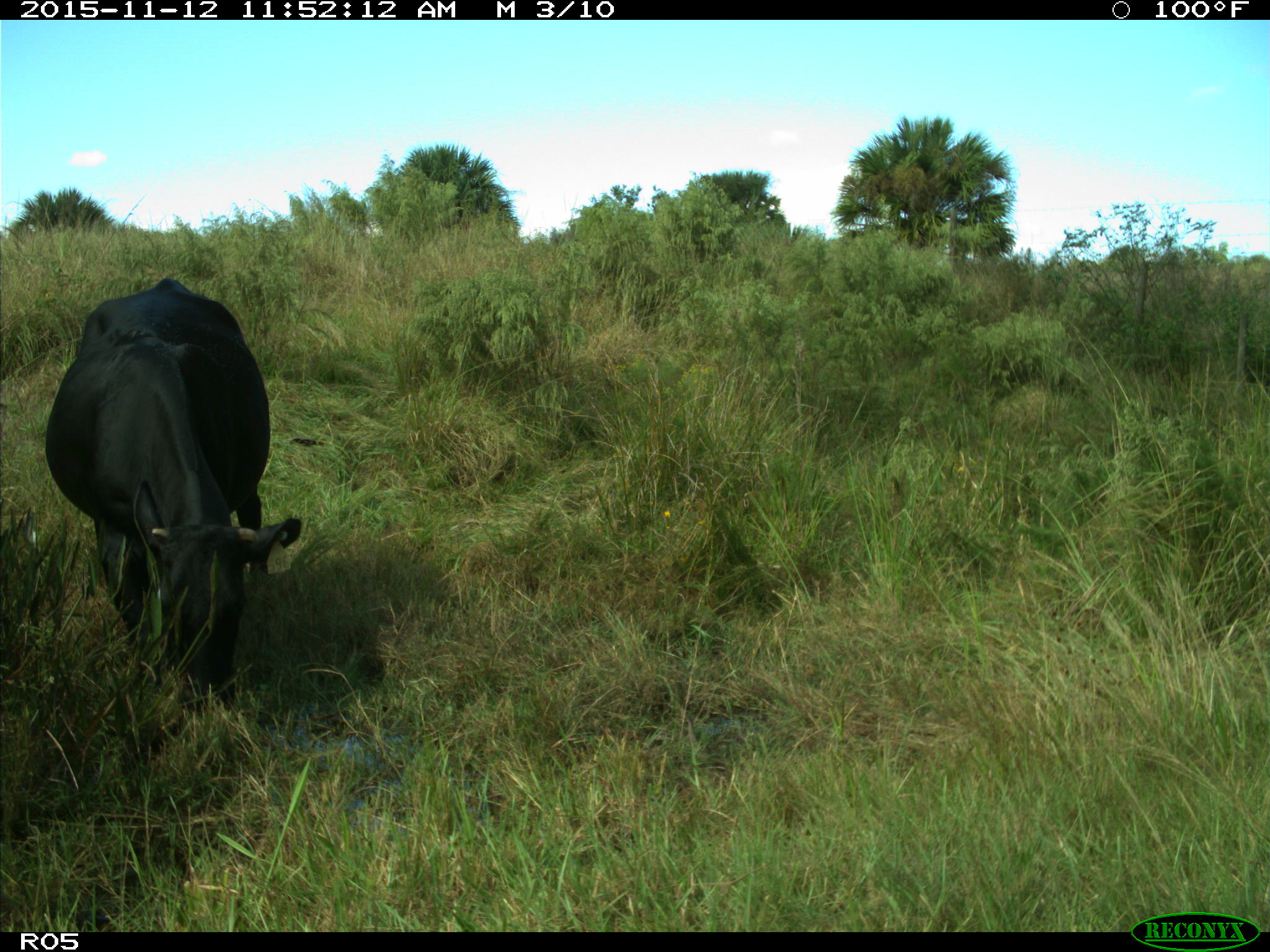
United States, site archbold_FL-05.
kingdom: Animalia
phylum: Chordata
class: Mammalia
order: Artiodactyla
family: Bovidae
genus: Bos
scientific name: Bos taurus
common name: domestic cow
Bos taurus (domestic cow).